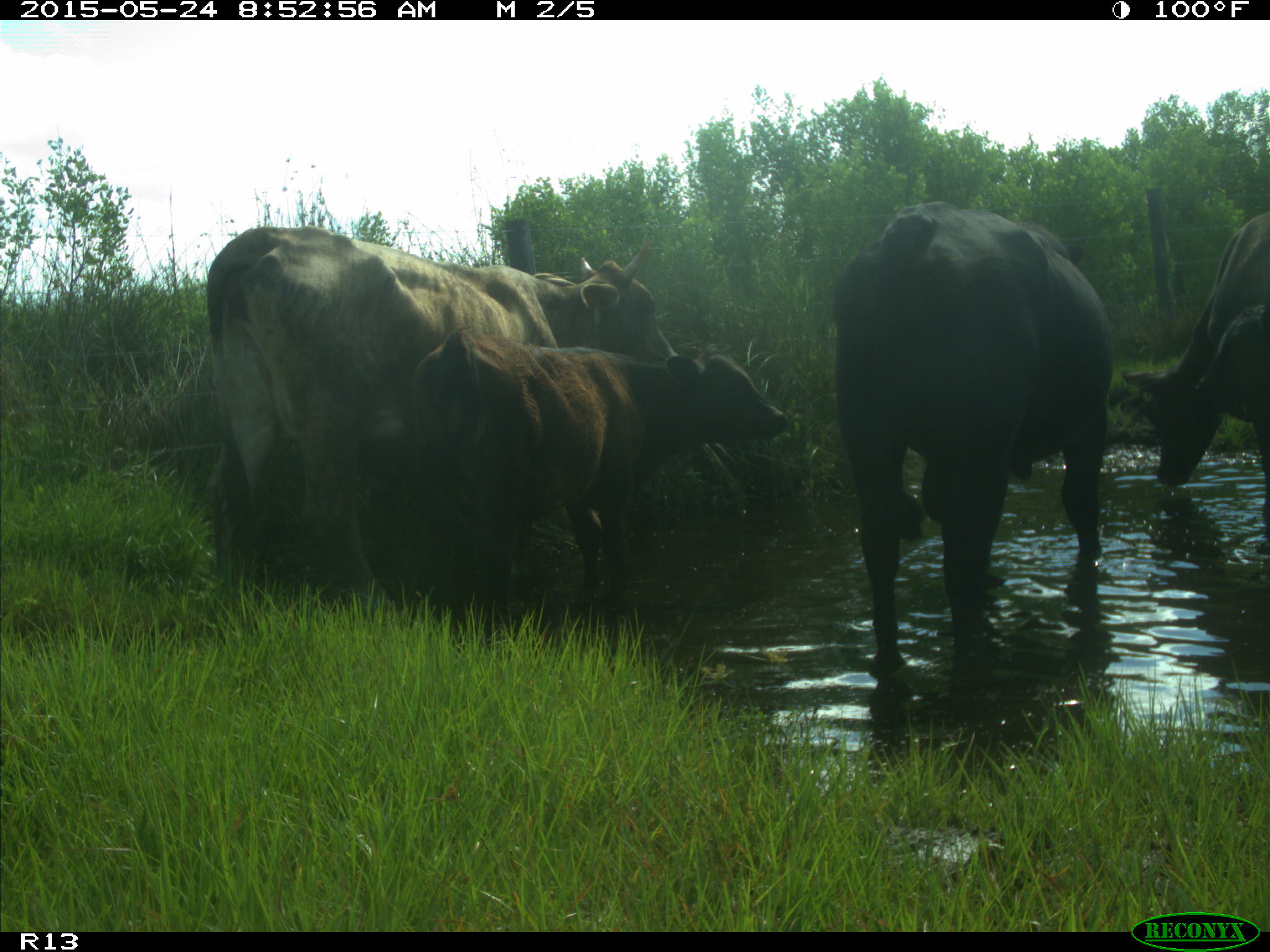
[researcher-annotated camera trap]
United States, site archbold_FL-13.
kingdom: Animalia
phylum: Chordata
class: Mammalia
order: Artiodactyla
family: Bovidae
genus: Bos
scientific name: Bos taurus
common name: domestic cow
Bos taurus (domestic cow).